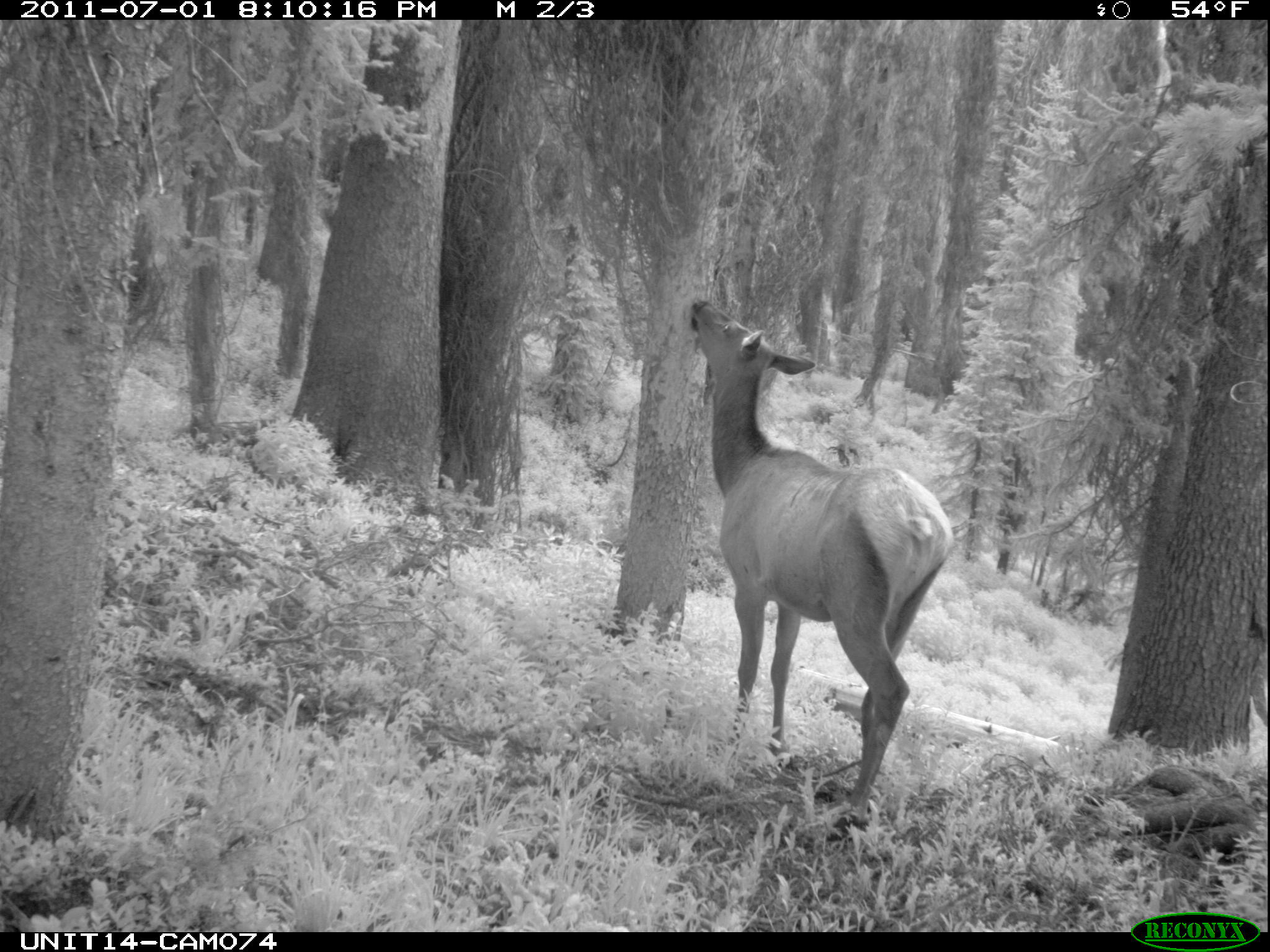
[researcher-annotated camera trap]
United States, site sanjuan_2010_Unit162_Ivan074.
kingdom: Animalia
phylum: Chordata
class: Mammalia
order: Artiodactyla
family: Cervidae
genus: Cervus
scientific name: Cervus elaphus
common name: red deer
Cervus elaphus (red deer).